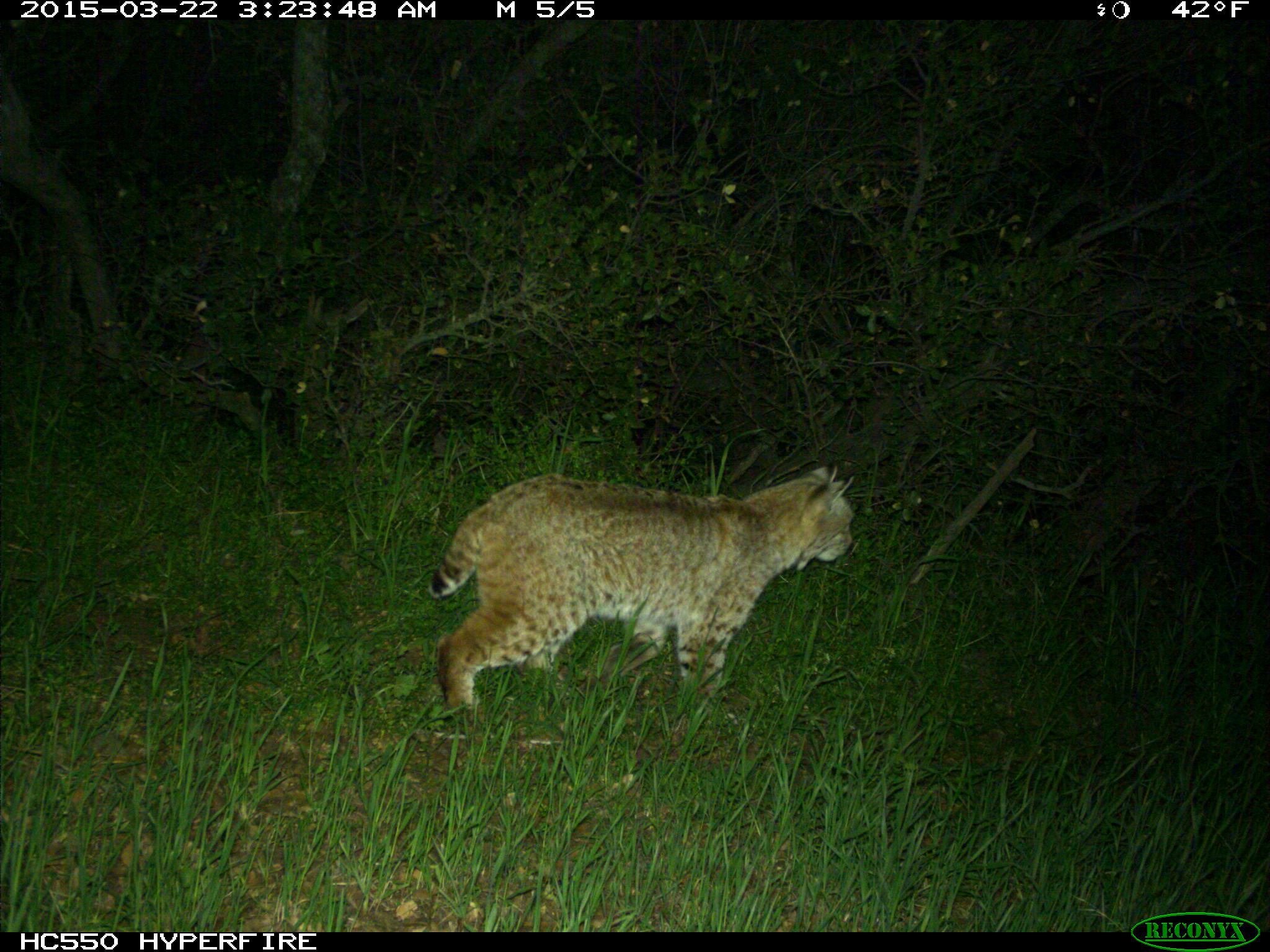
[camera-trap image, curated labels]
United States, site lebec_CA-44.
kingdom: Animalia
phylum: Chordata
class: Mammalia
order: Carnivora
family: Felidae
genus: Lynx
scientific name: Lynx rufus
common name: bobcat